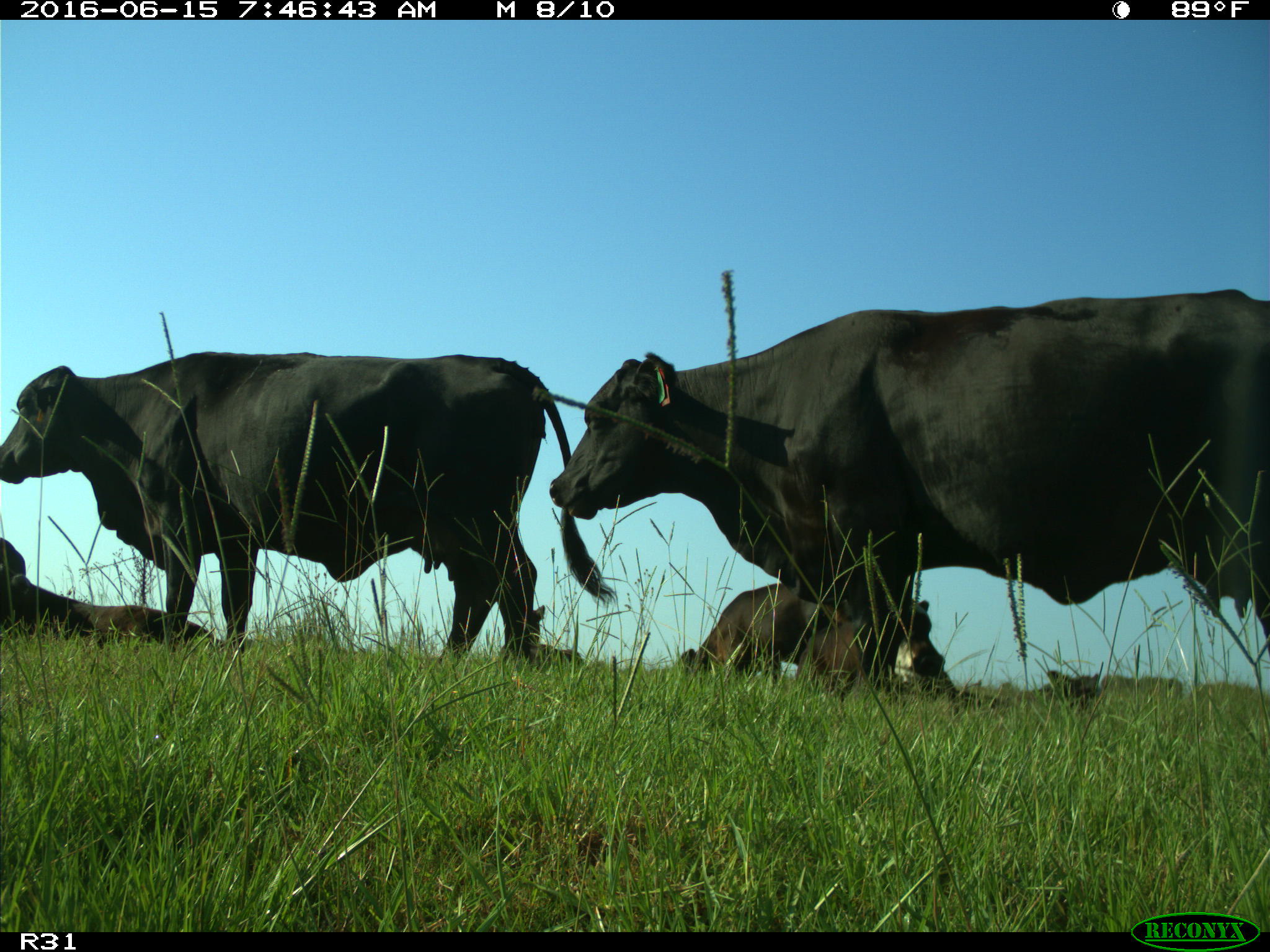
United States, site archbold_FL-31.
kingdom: Animalia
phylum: Chordata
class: Mammalia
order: Artiodactyla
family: Bovidae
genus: Bos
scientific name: Bos taurus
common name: domestic cow